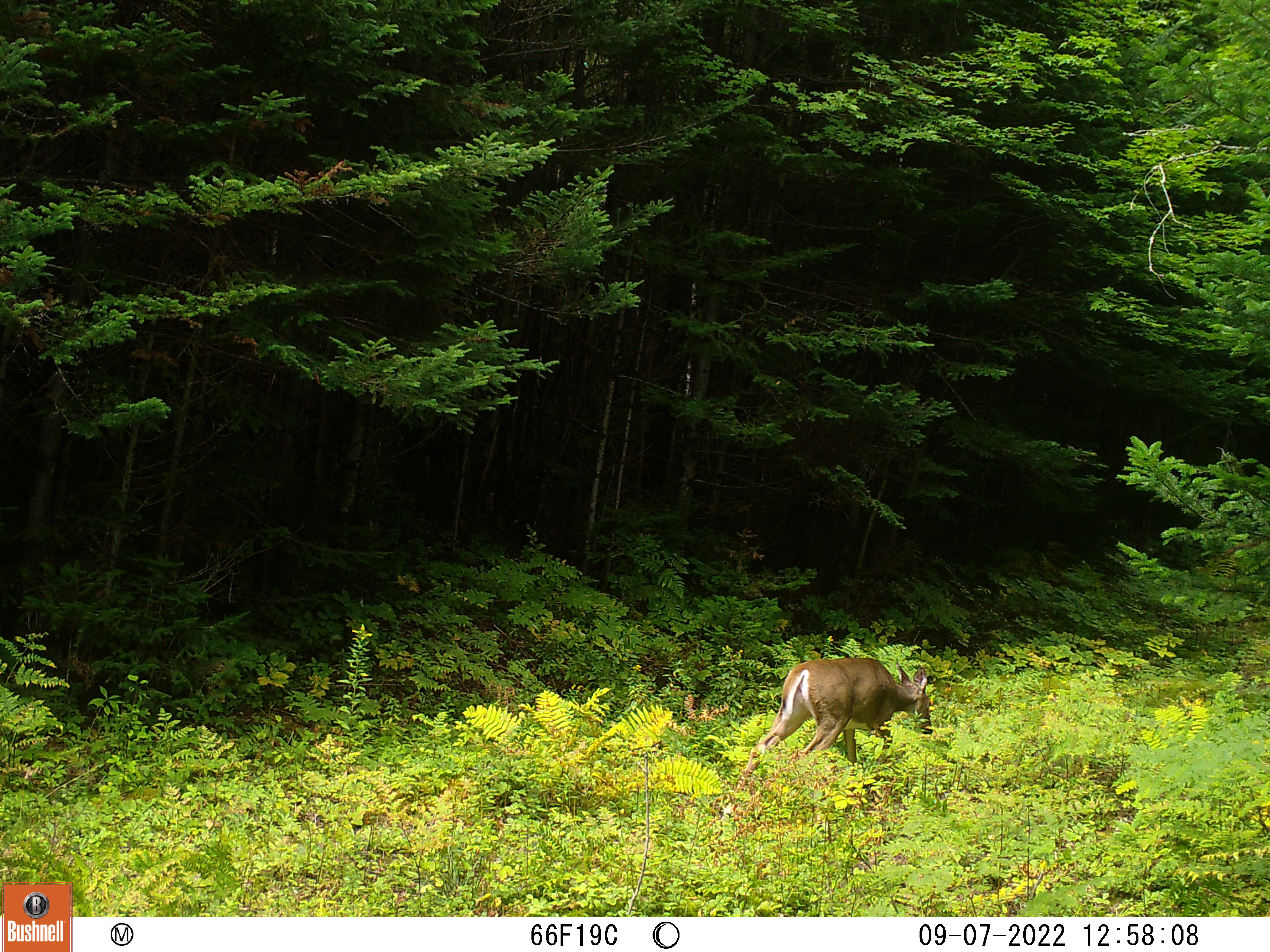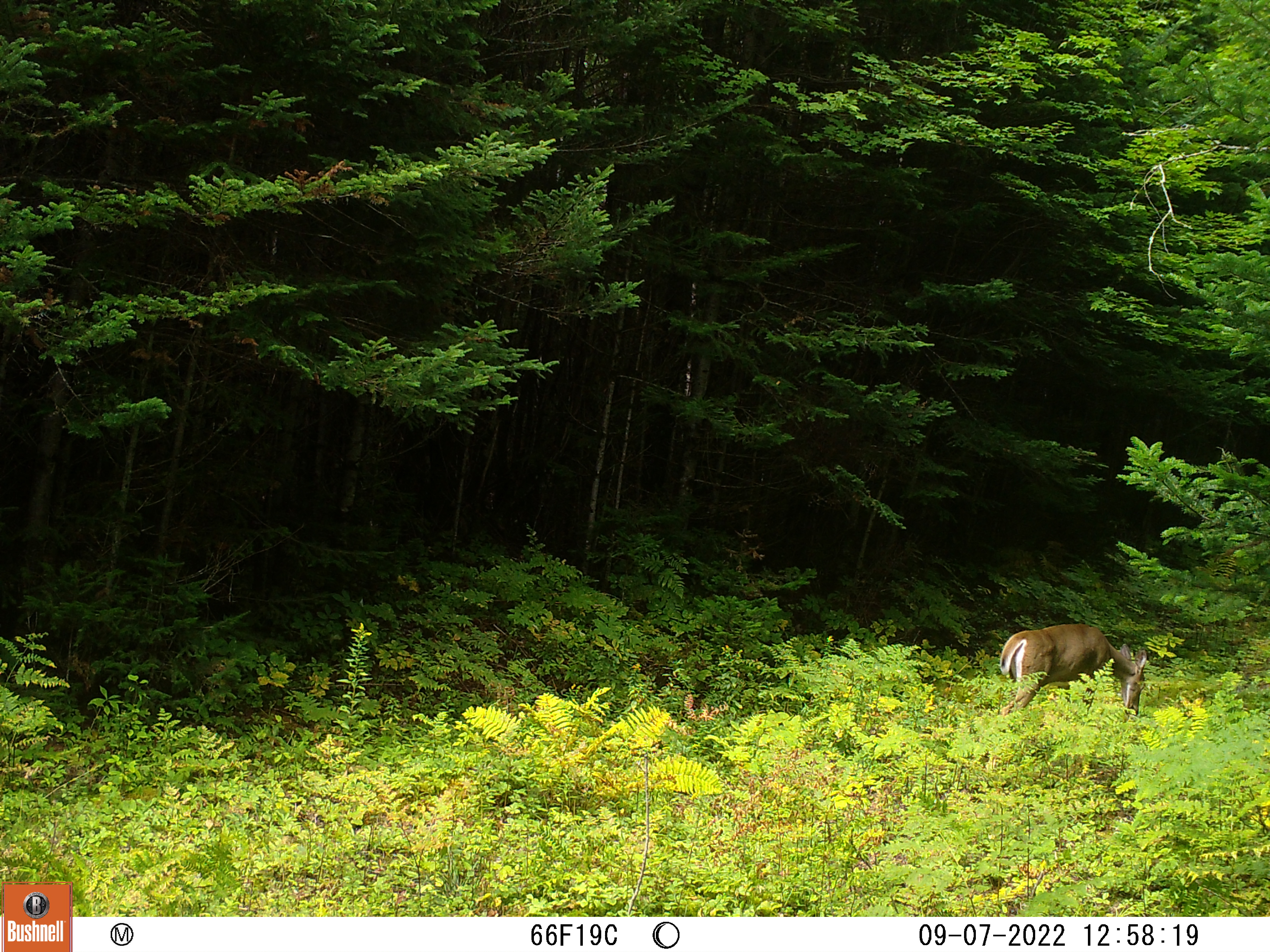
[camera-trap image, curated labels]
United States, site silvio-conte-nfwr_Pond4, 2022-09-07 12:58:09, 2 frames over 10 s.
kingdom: Animalia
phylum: Chordata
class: Mammalia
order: Artiodactyla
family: Cervidae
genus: Odocoileus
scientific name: Odocoileus virginianus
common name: white-tailed deer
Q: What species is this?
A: White-tailed deer (Odocoileus virginianus).